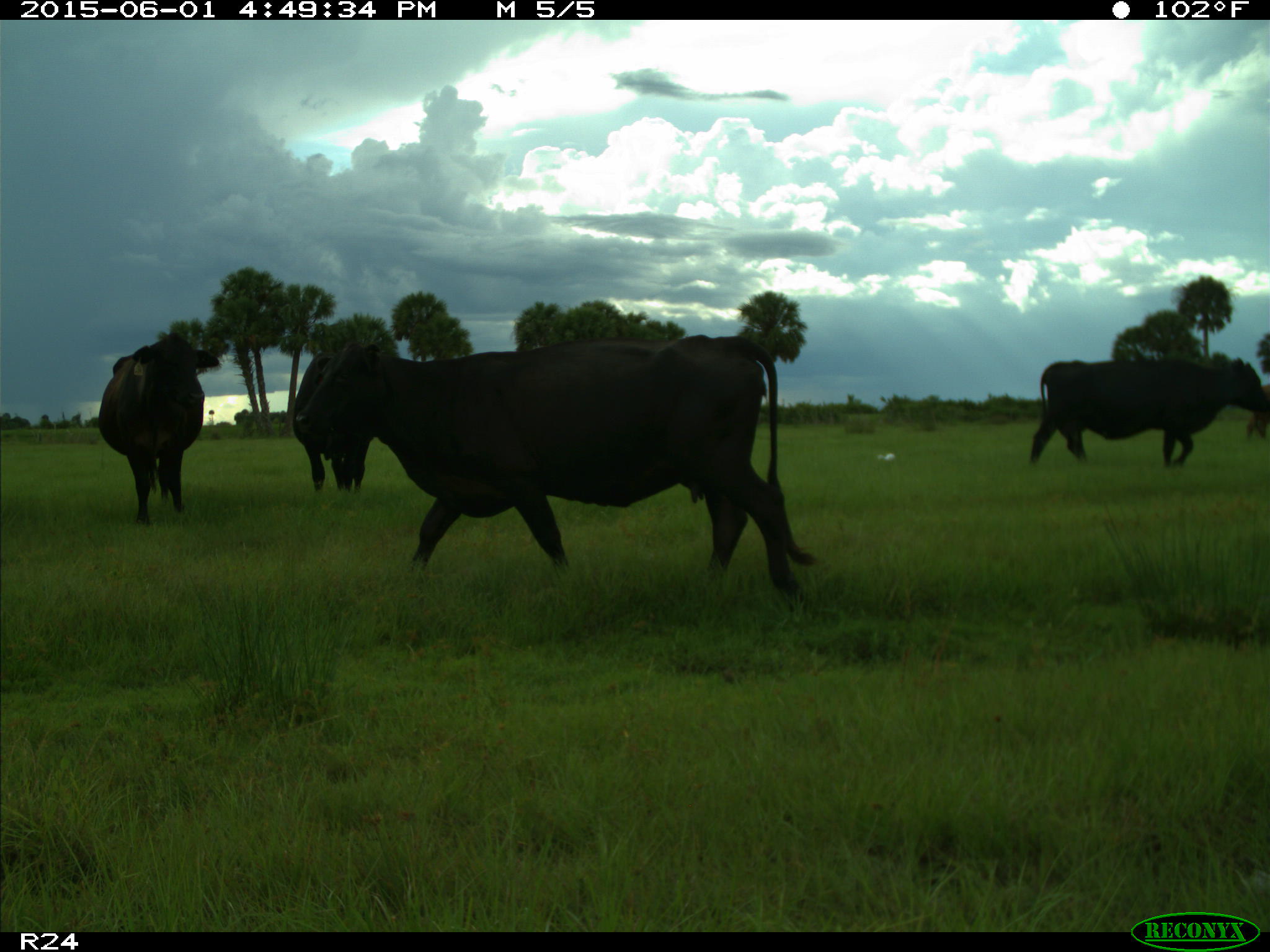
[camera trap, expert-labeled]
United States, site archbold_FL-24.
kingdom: Animalia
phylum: Chordata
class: Mammalia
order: Artiodactyla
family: Bovidae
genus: Bos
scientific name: Bos taurus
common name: domestic cow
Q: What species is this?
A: Bos taurus (domestic cow).